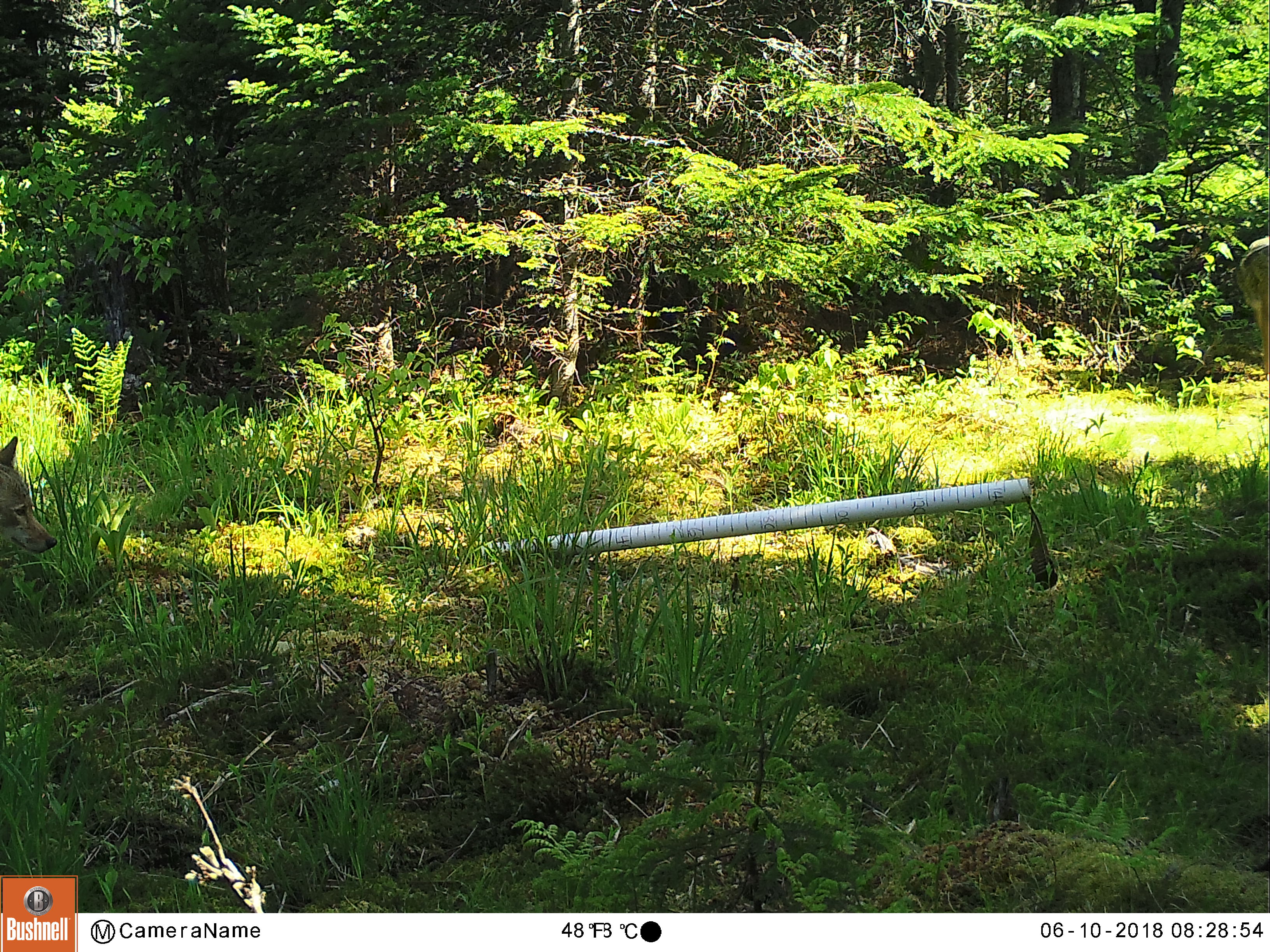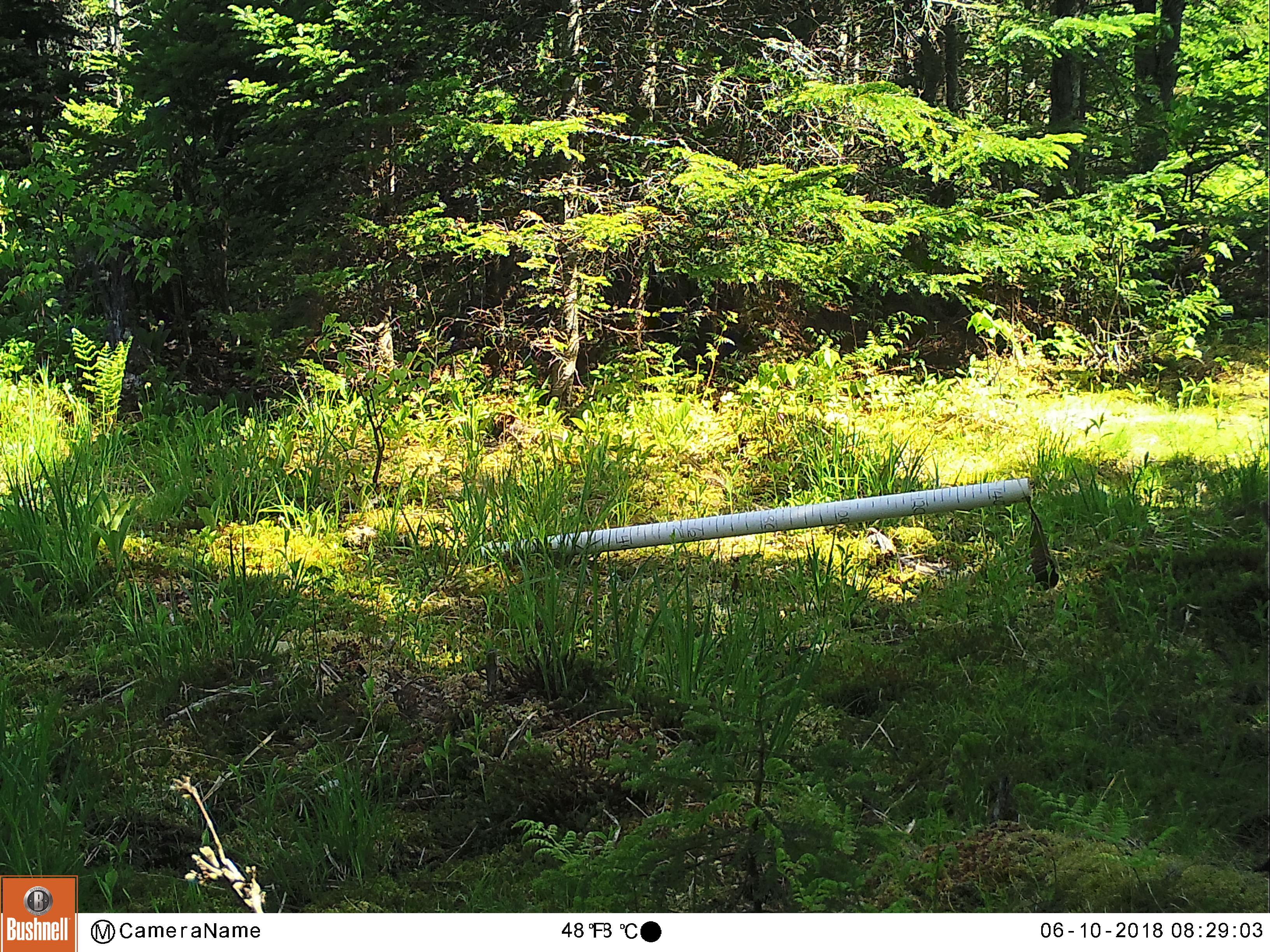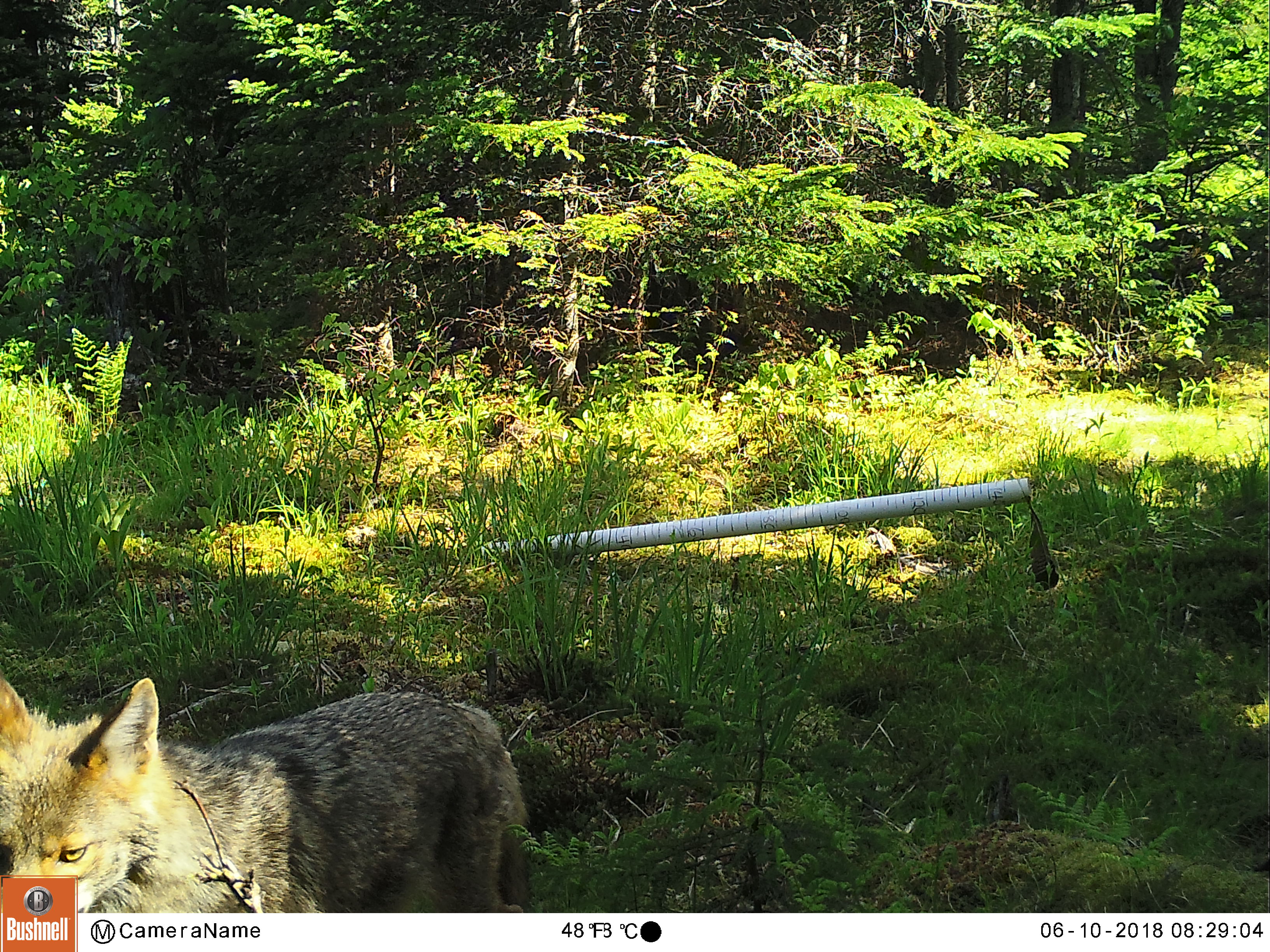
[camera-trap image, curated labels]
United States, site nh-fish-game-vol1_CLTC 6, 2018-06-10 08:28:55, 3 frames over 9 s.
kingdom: Animalia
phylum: Chordata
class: Mammalia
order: Carnivora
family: Canidae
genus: Canis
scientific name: Canis latrans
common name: coyote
Coyote (Canis latrans).